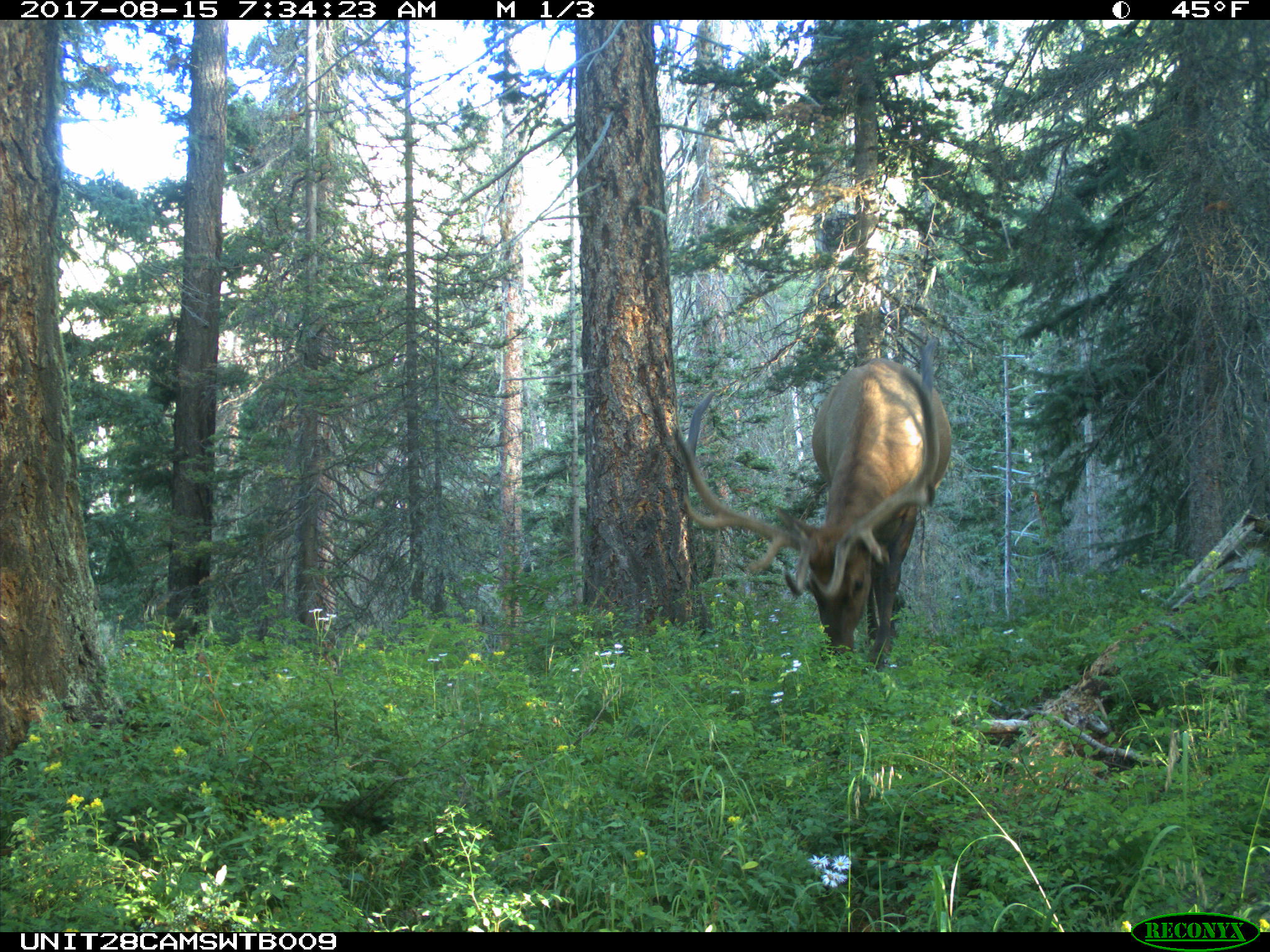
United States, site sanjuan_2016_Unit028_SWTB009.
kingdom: Animalia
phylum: Chordata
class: Mammalia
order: Artiodactyla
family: Cervidae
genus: Cervus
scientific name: Cervus elaphus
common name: red deer